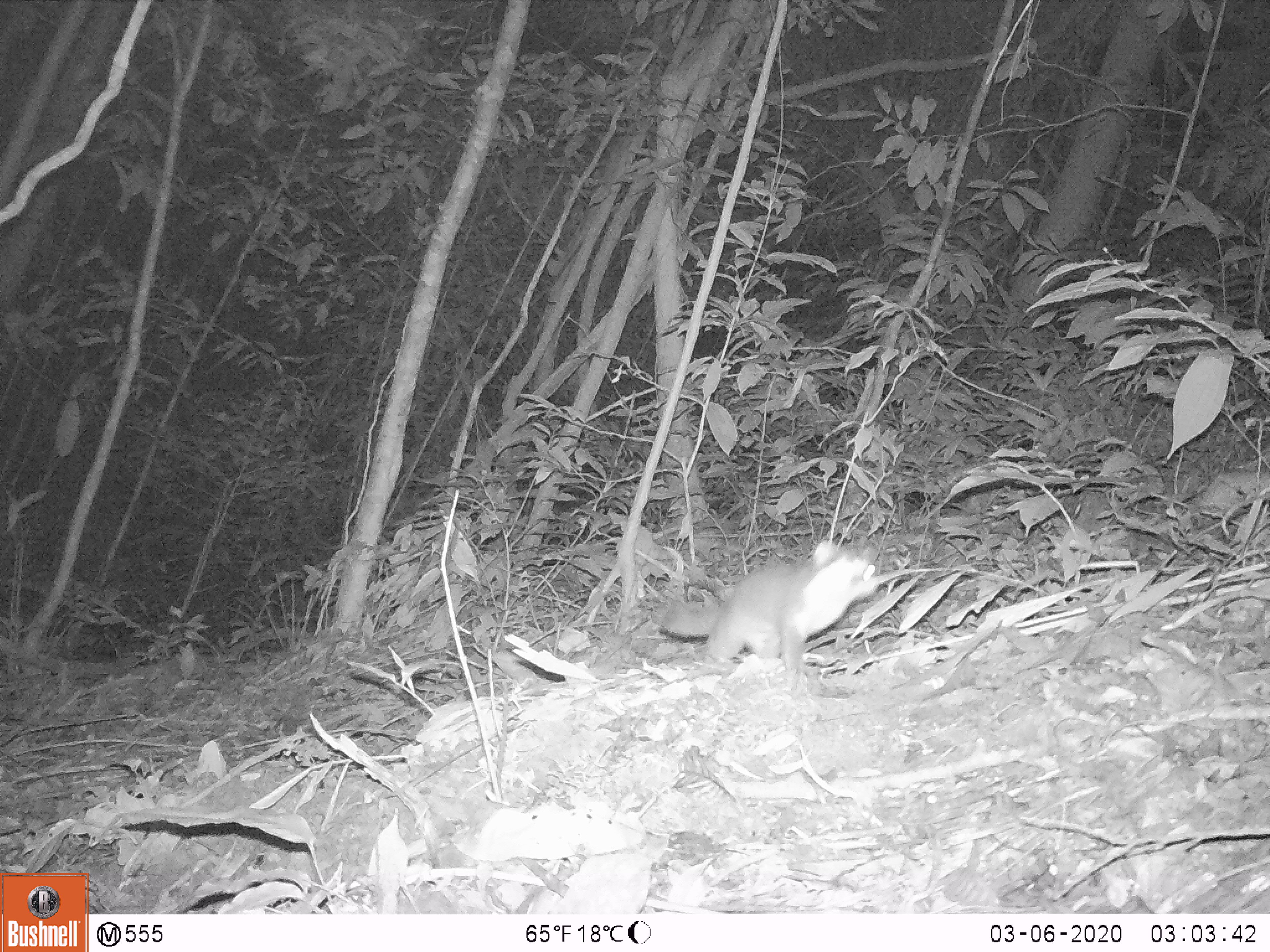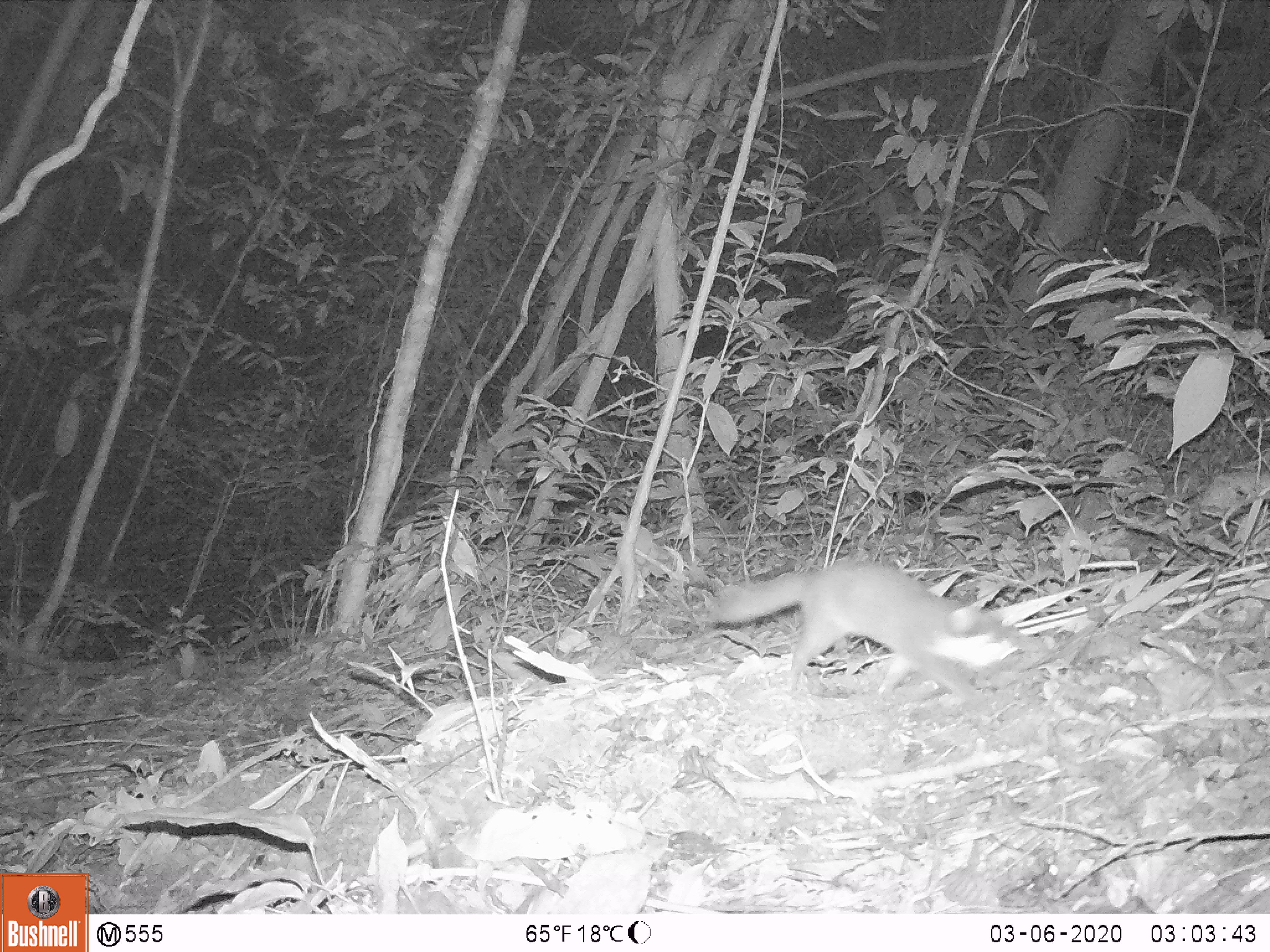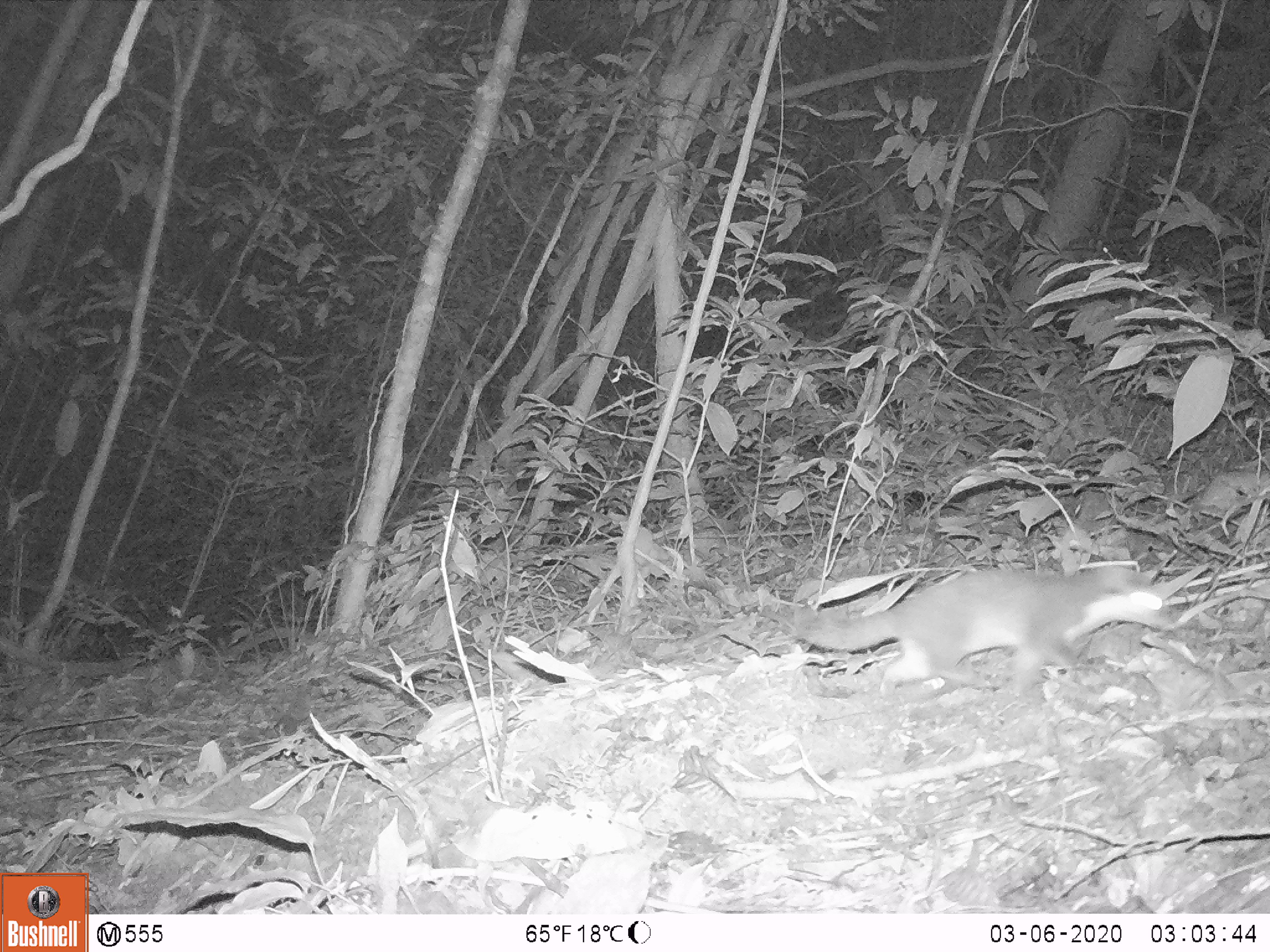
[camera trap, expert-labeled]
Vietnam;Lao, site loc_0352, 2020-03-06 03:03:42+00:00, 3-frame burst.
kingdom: Animalia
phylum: Chordata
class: Mammalia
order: Carnivora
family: Mustelidae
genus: Melogale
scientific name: Melogale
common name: ferret badger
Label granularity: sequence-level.